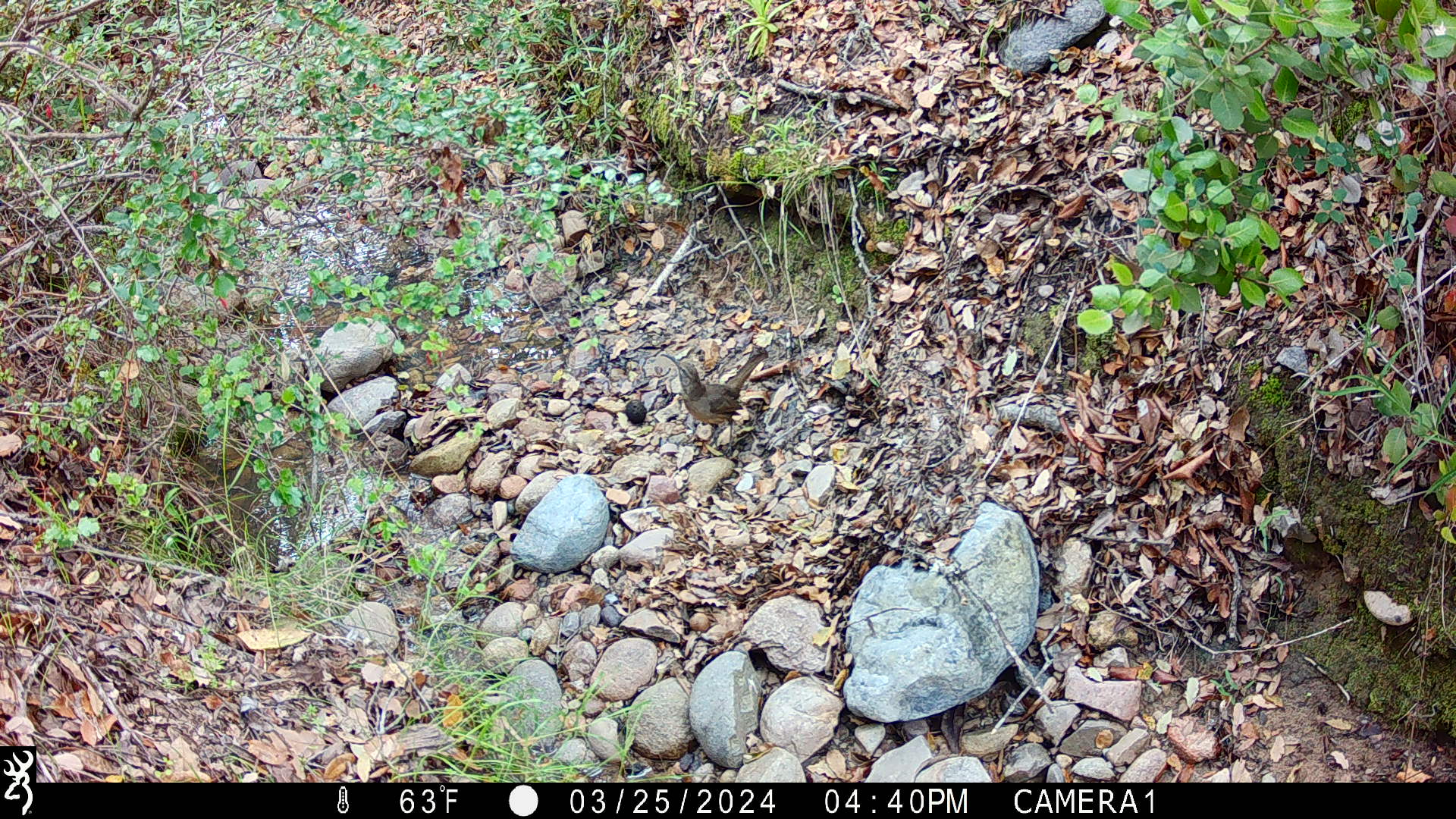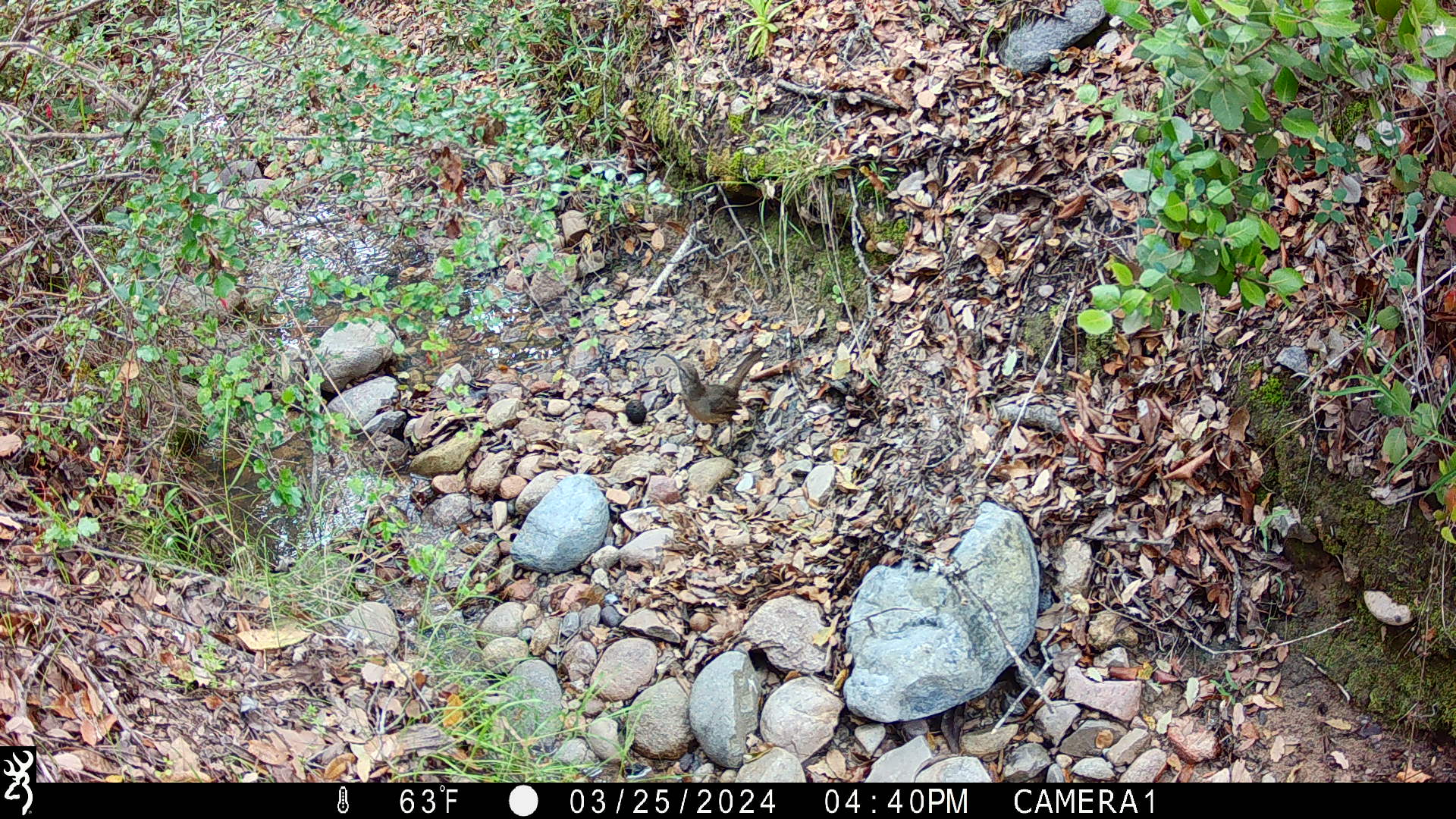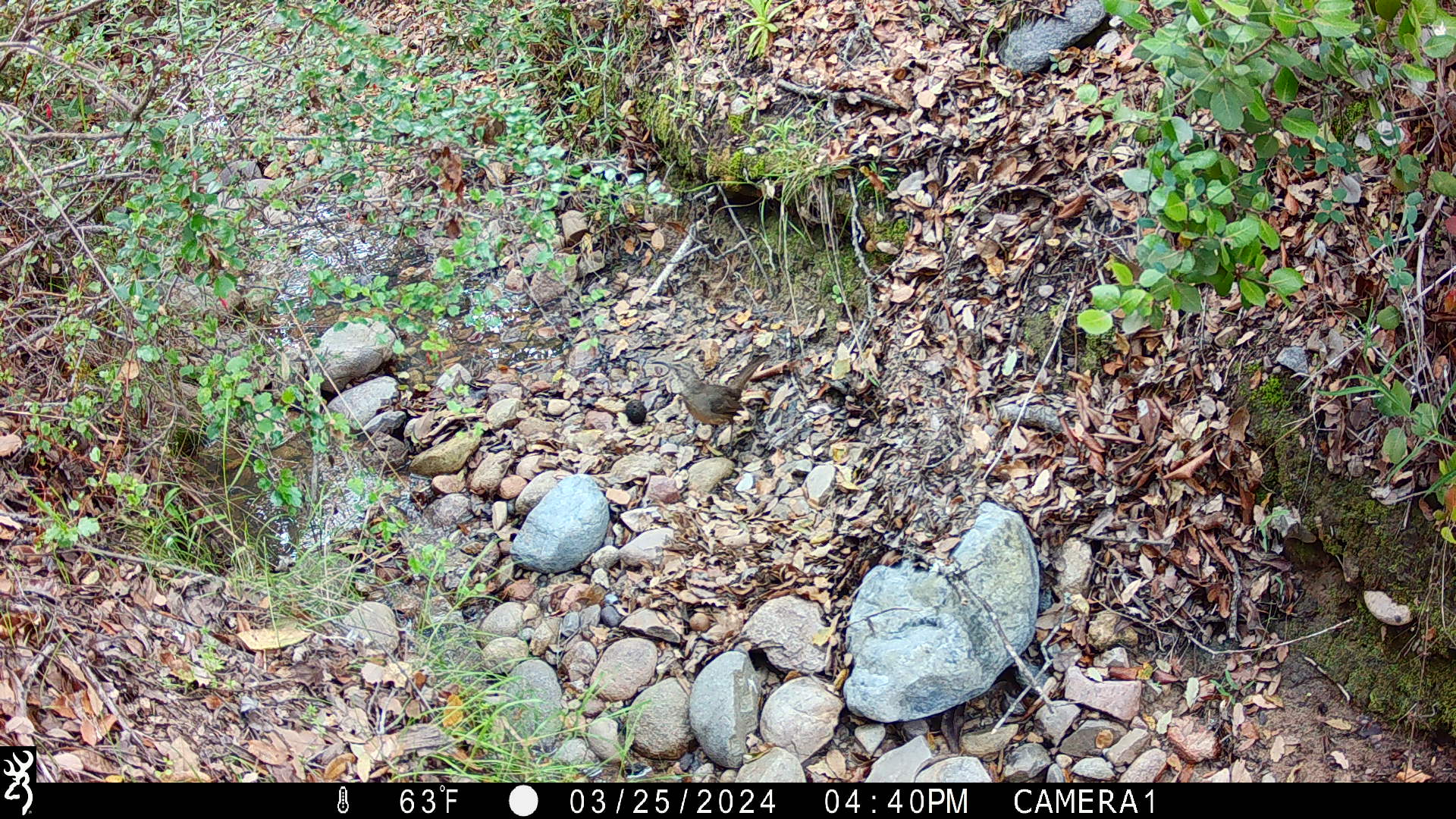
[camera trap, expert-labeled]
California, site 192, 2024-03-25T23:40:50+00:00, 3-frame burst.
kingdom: Animalia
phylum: Chordata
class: Aves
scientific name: Aves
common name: bird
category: unknown bird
Unknown bird (bird) (Aves).